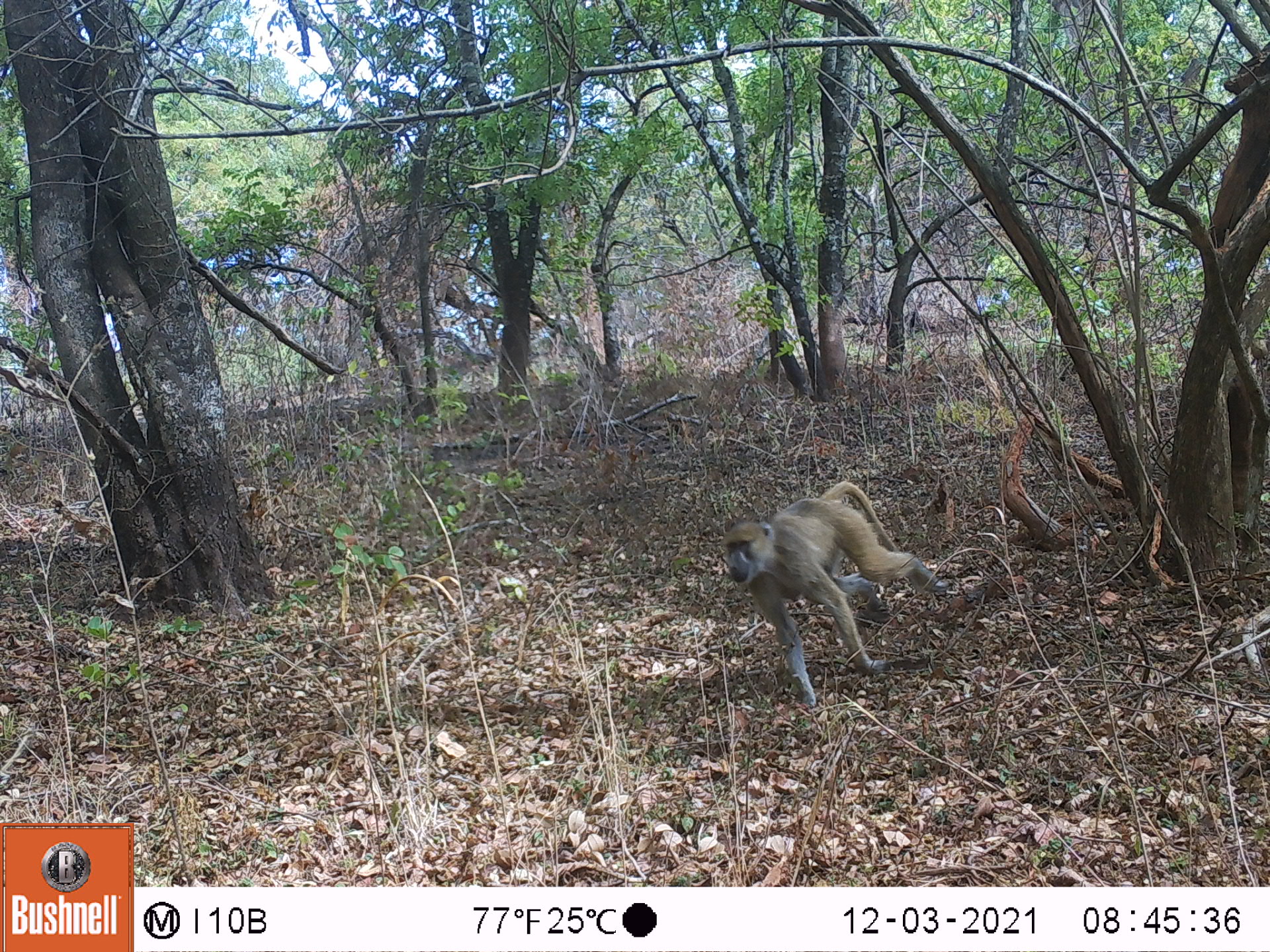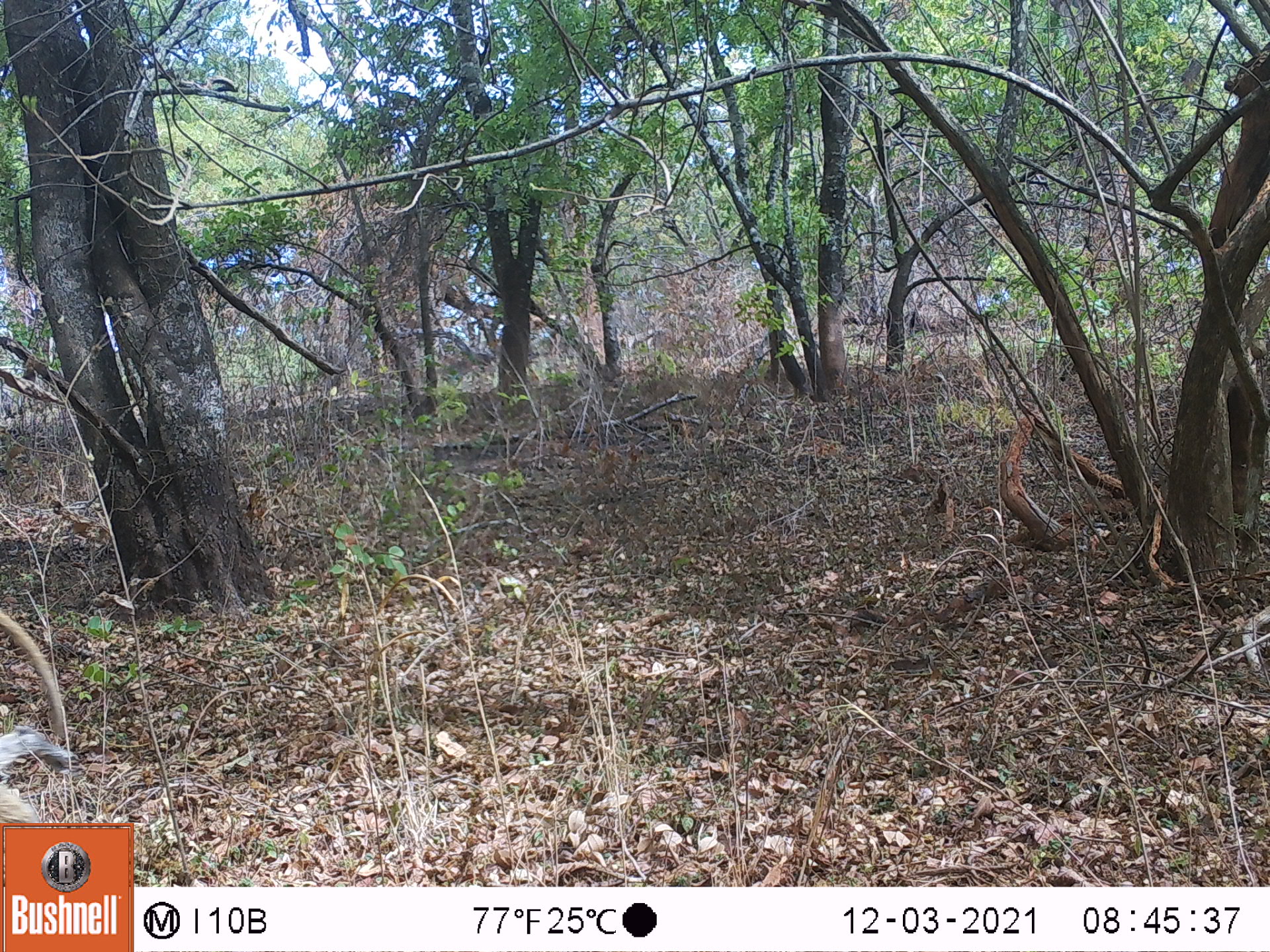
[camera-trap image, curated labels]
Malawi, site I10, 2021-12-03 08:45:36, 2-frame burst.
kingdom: Animalia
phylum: Chordata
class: Mammalia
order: Primates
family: Cercopithecidae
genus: Papio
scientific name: Papio cynocephalus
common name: yellow baboon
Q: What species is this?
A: Yellow baboon (Papio cynocephalus).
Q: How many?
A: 1.